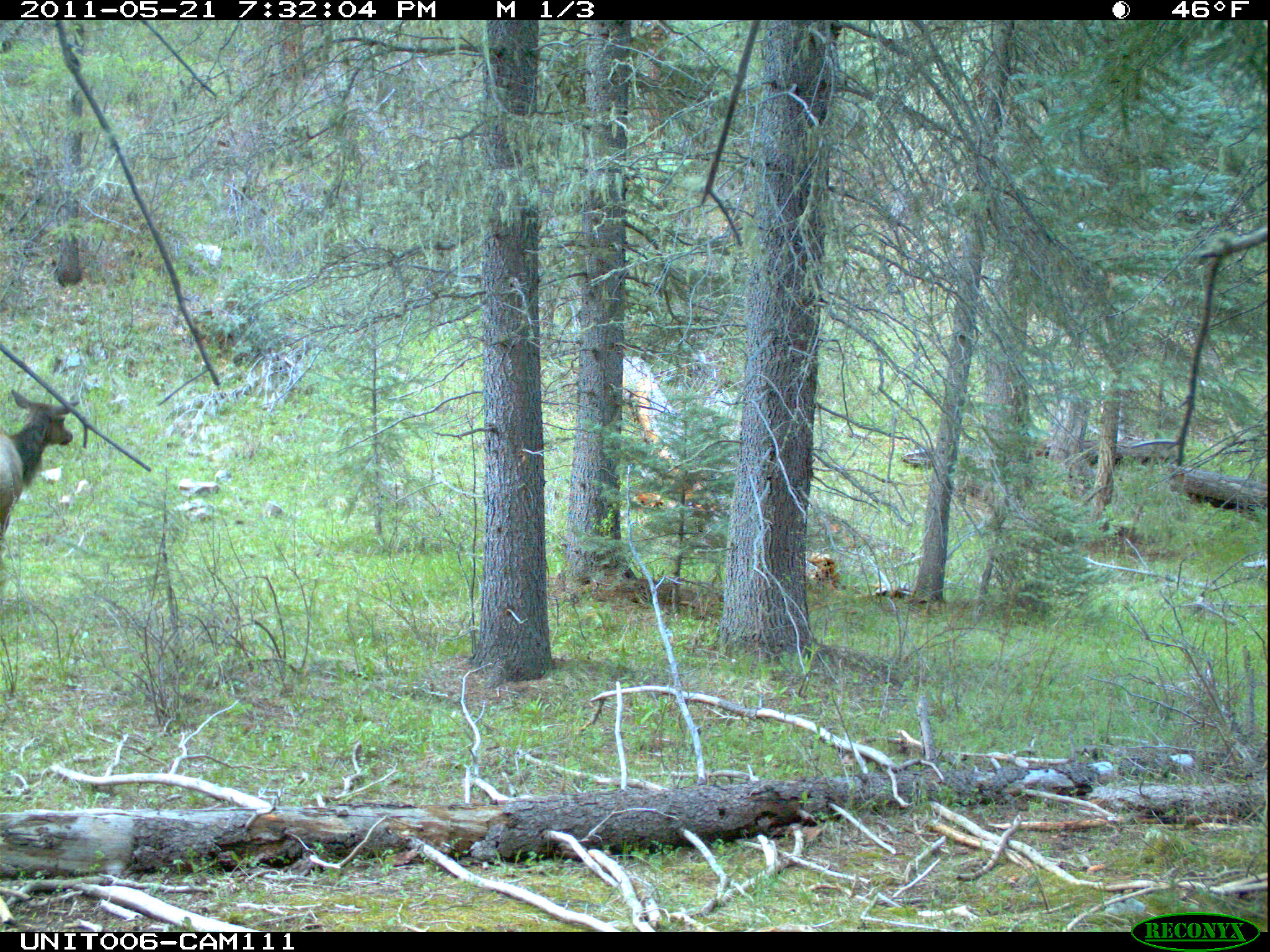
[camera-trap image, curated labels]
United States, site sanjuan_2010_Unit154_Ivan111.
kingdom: Animalia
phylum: Chordata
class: Mammalia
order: Artiodactyla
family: Cervidae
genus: Cervus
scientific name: Cervus elaphus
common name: red deer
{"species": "Cervus elaphus (red deer)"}